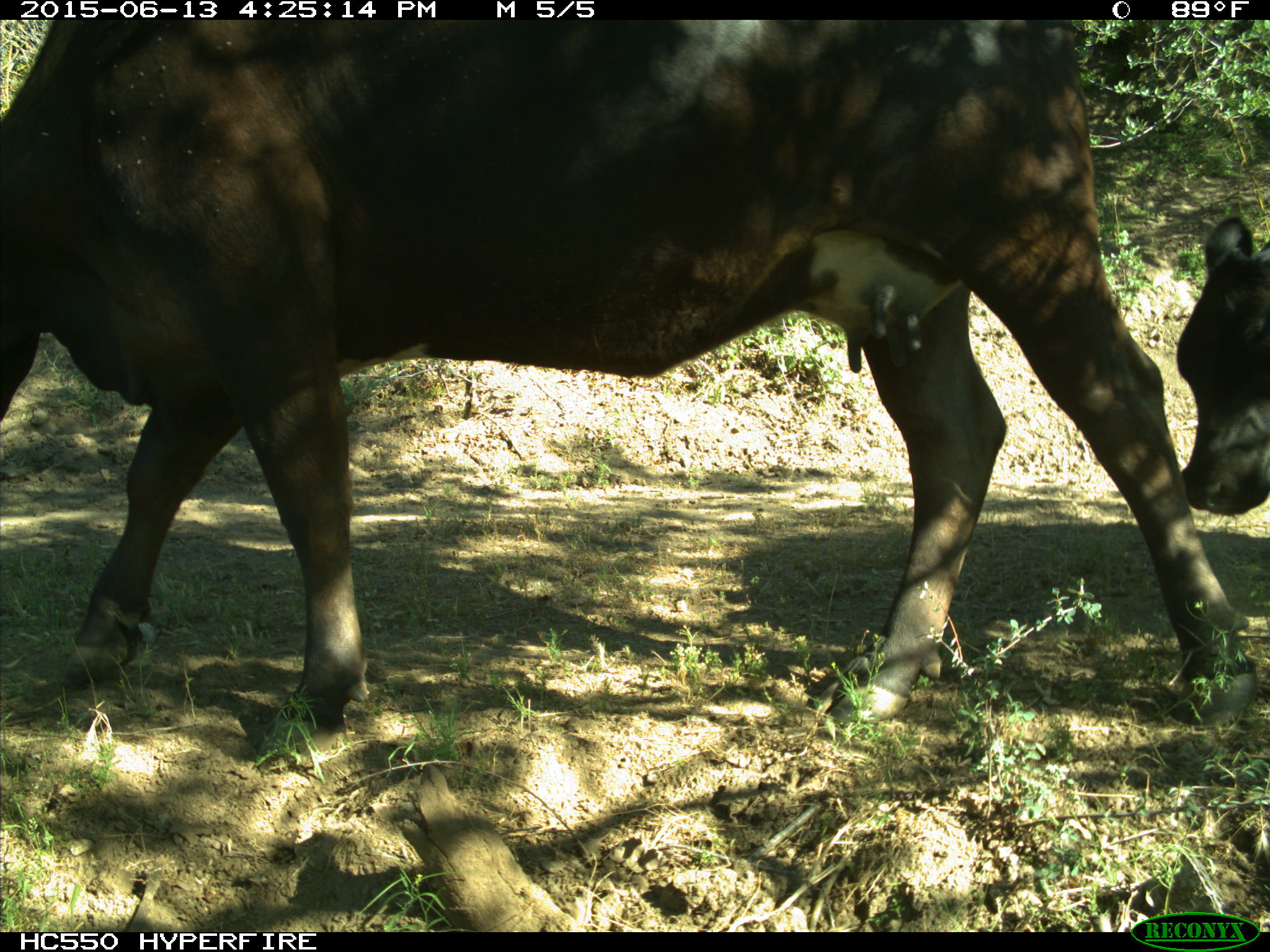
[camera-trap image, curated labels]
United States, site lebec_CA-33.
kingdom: Animalia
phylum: Chordata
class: Mammalia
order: Artiodactyla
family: Bovidae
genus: Bos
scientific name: Bos taurus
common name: domestic cow